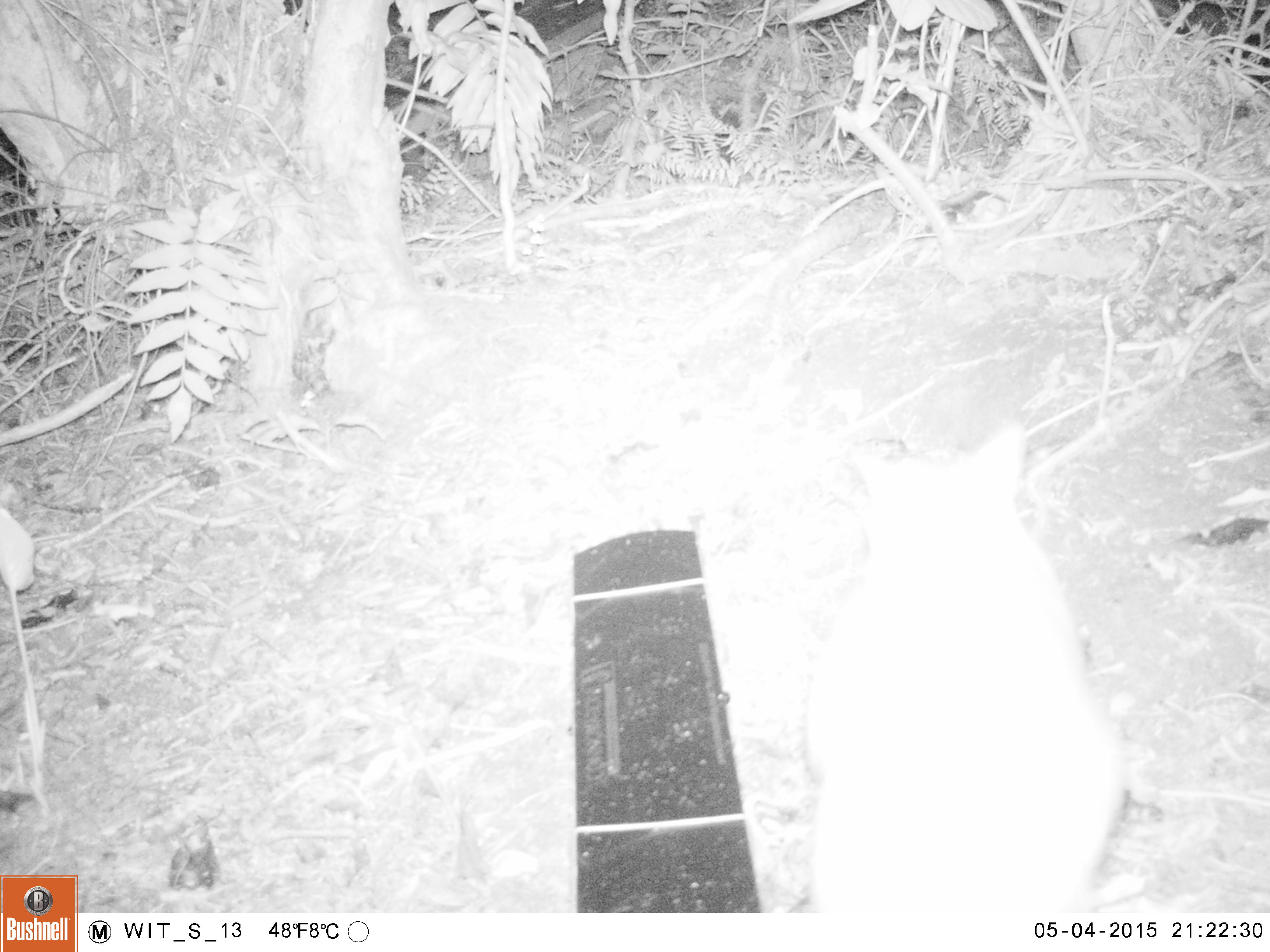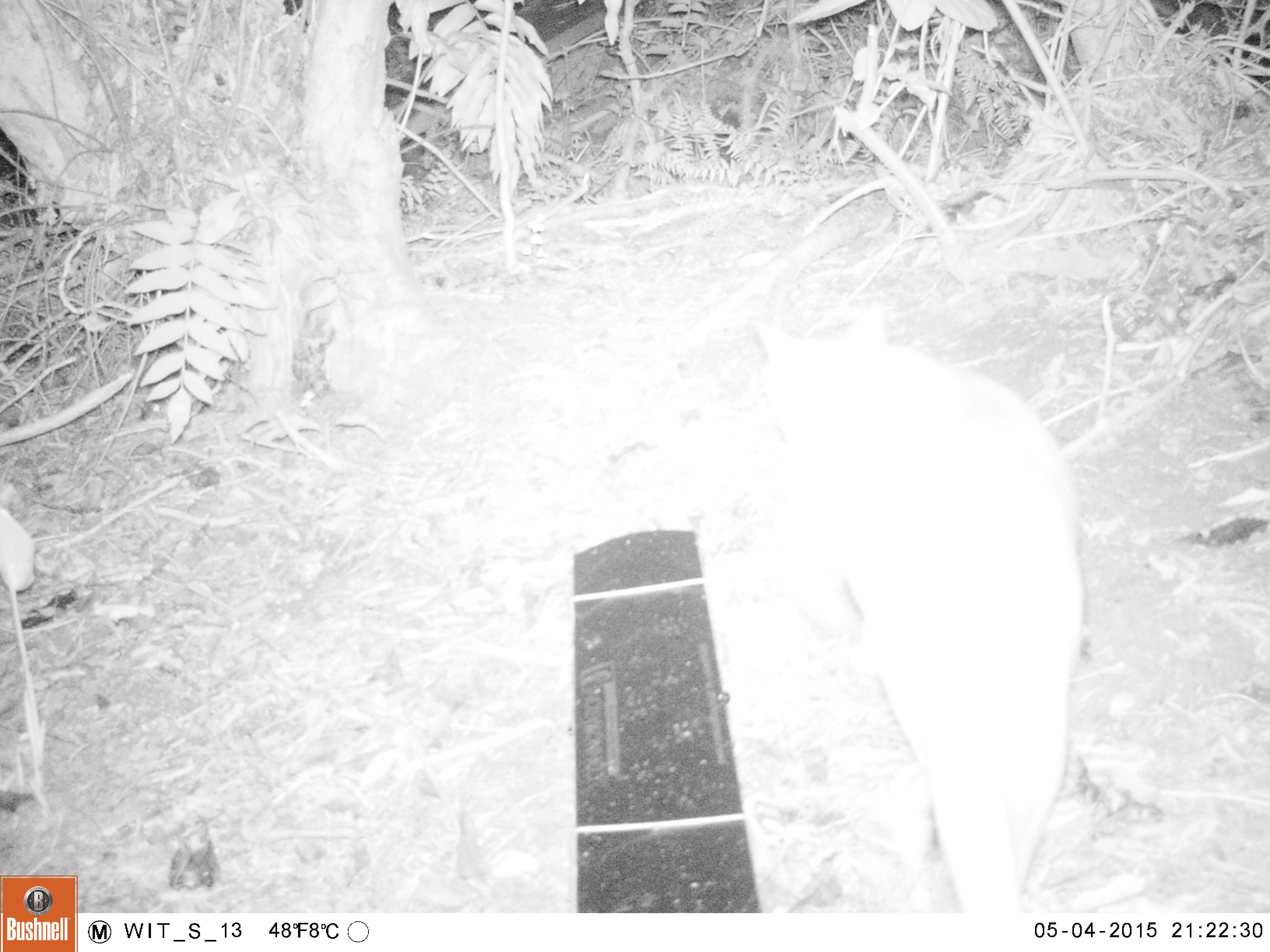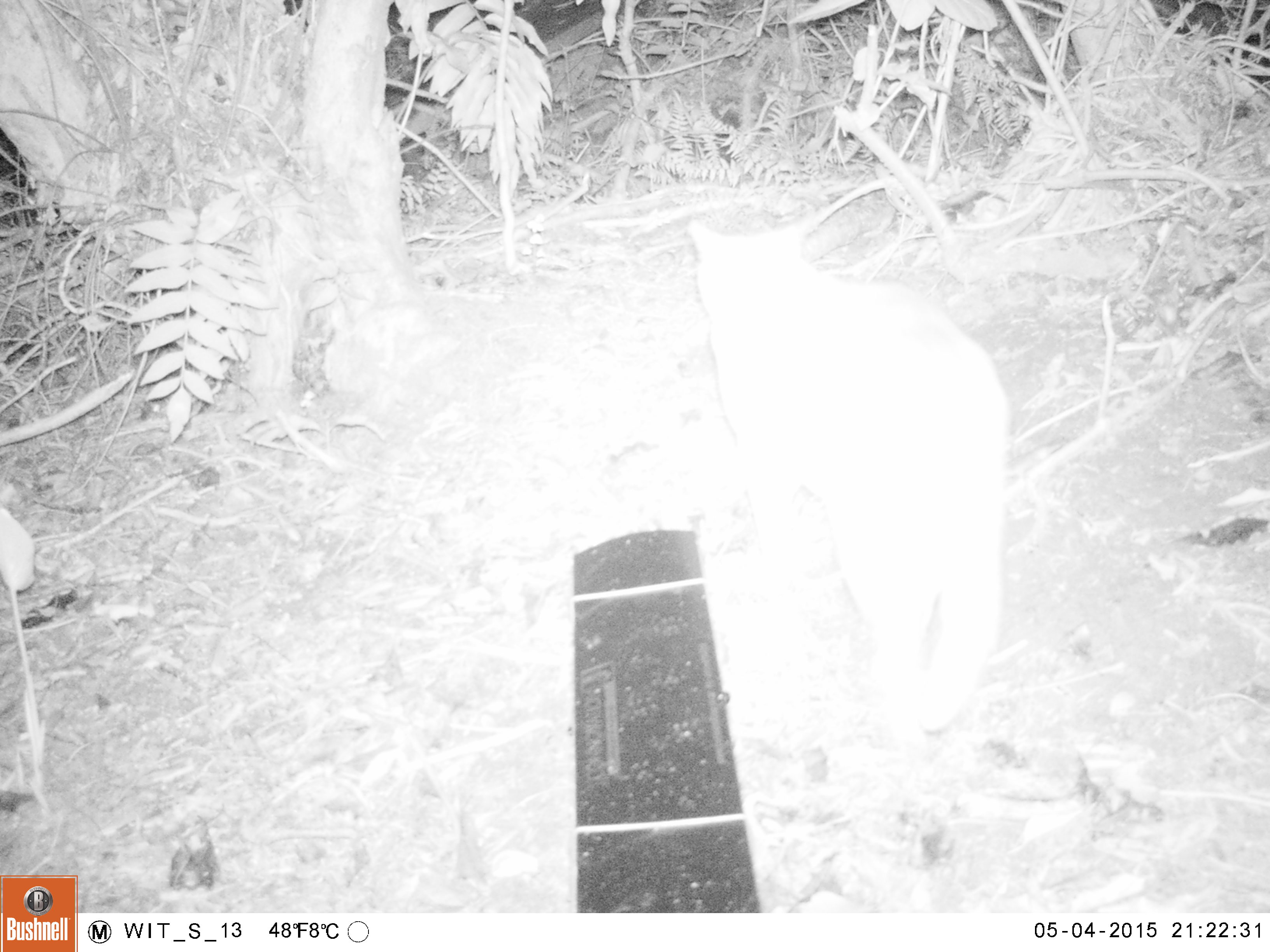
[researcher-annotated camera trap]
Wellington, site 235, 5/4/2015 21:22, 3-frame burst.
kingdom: Animalia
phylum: Chordata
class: Mammalia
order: Carnivora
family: Felidae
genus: Felis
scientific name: Felis catus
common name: cat